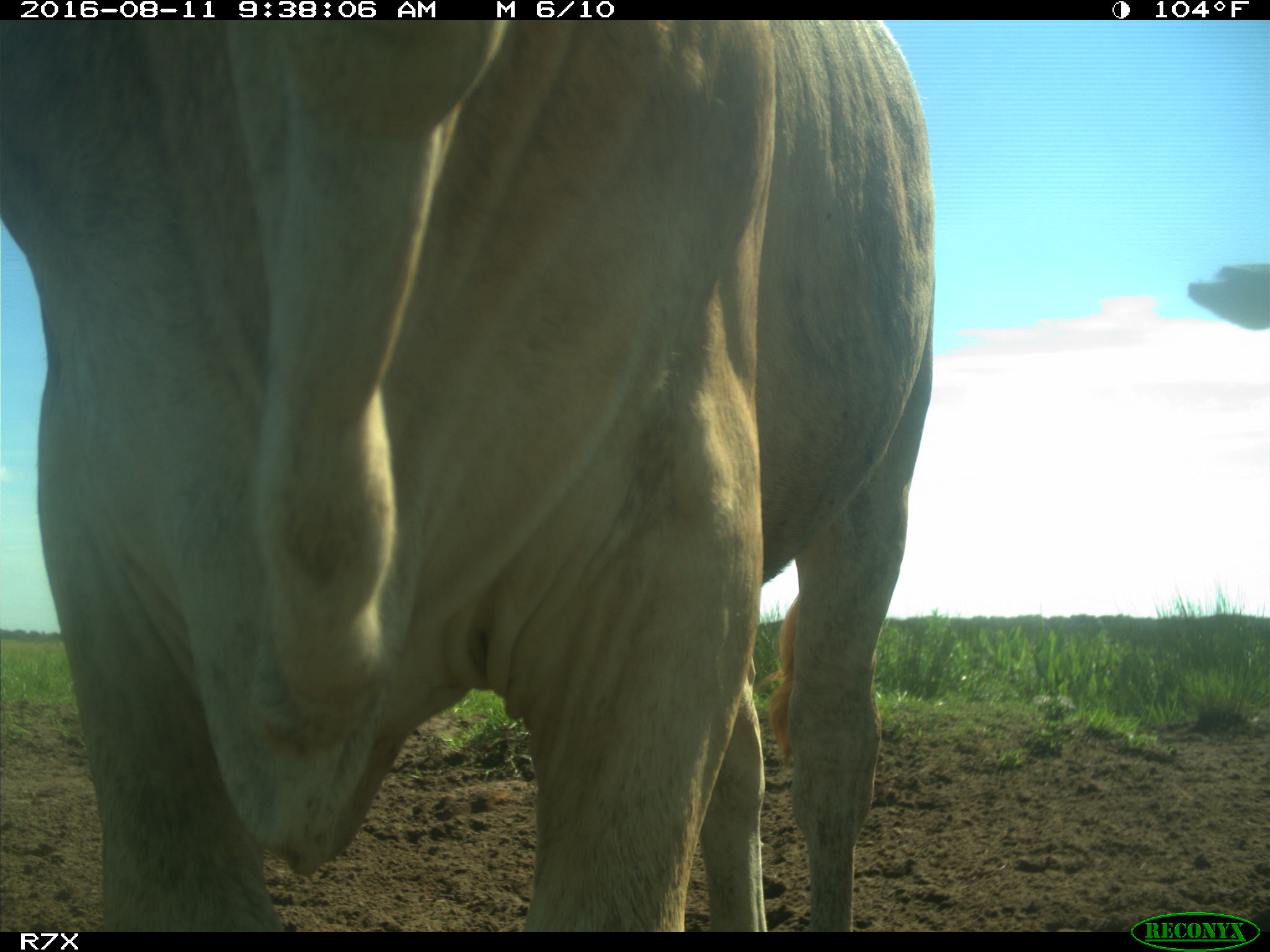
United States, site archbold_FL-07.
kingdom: Animalia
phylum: Chordata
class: Mammalia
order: Artiodactyla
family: Bovidae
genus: Bos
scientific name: Bos taurus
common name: domestic cow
Bos taurus (domestic cow).